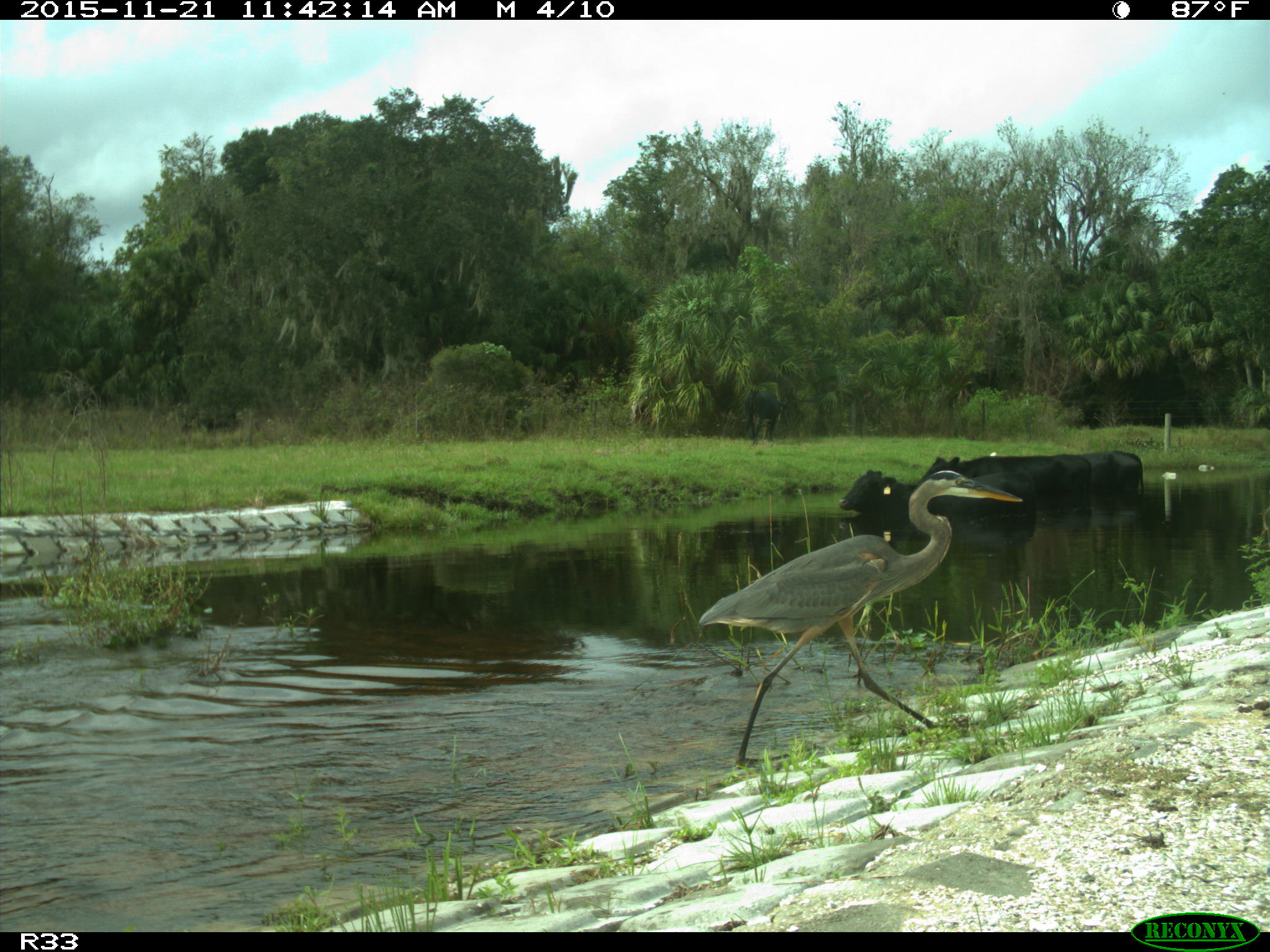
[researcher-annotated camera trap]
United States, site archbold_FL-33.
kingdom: Animalia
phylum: Chordata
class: Mammalia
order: Artiodactyla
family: Bovidae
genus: Bos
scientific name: Bos taurus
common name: domestic cow